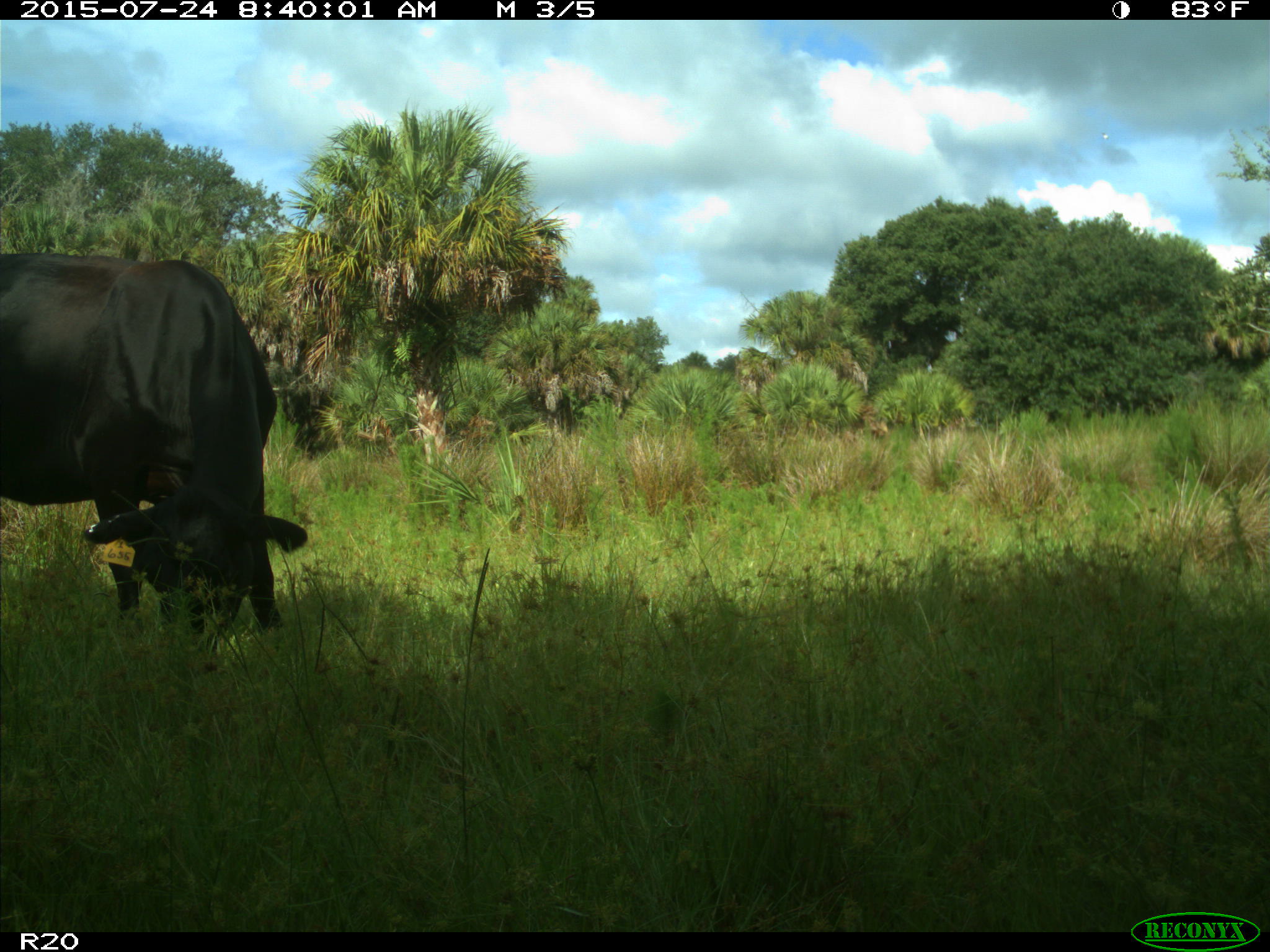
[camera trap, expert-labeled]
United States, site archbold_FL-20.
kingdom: Animalia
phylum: Chordata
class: Mammalia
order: Artiodactyla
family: Bovidae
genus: Bos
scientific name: Bos taurus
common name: domestic cow